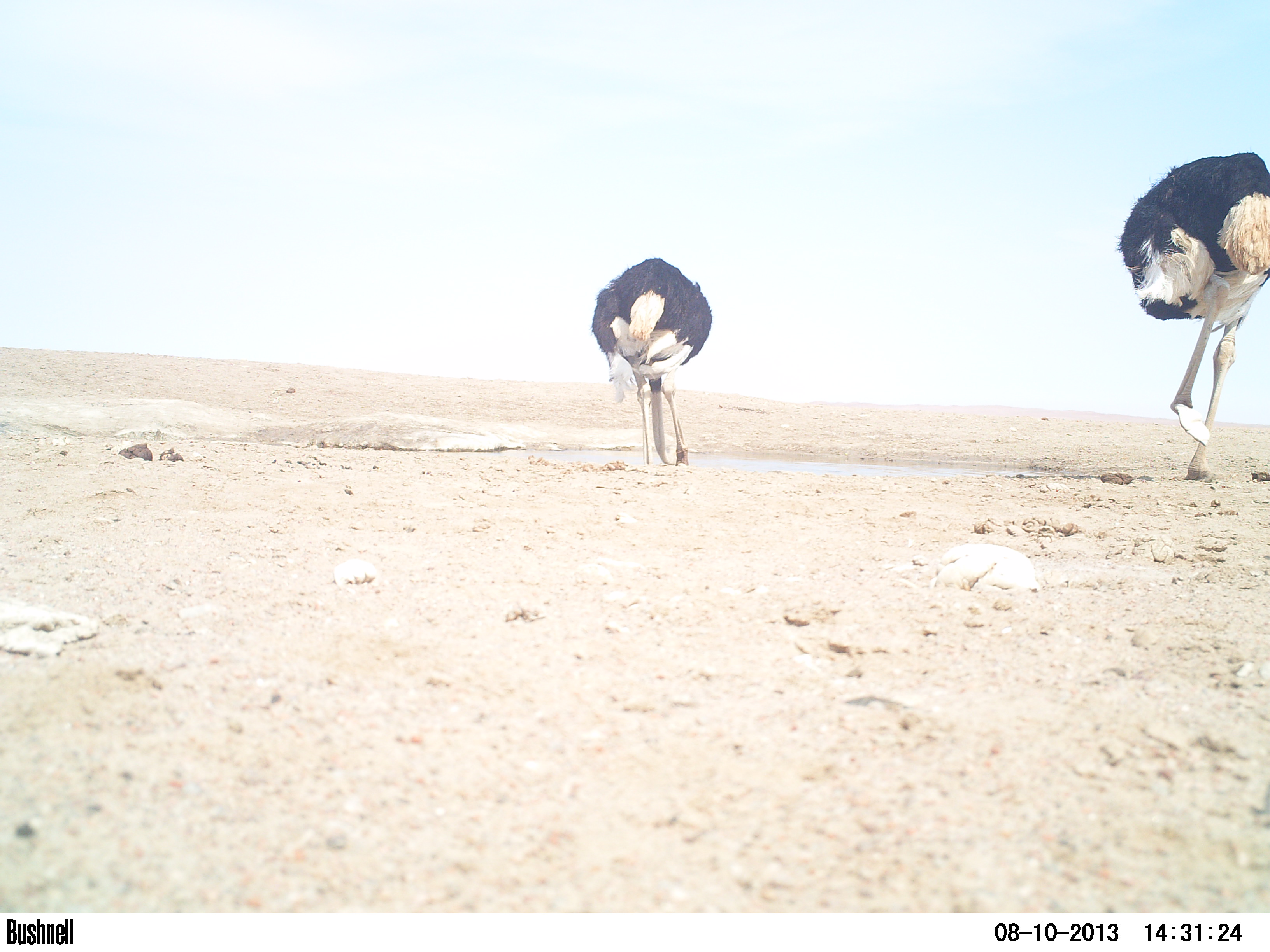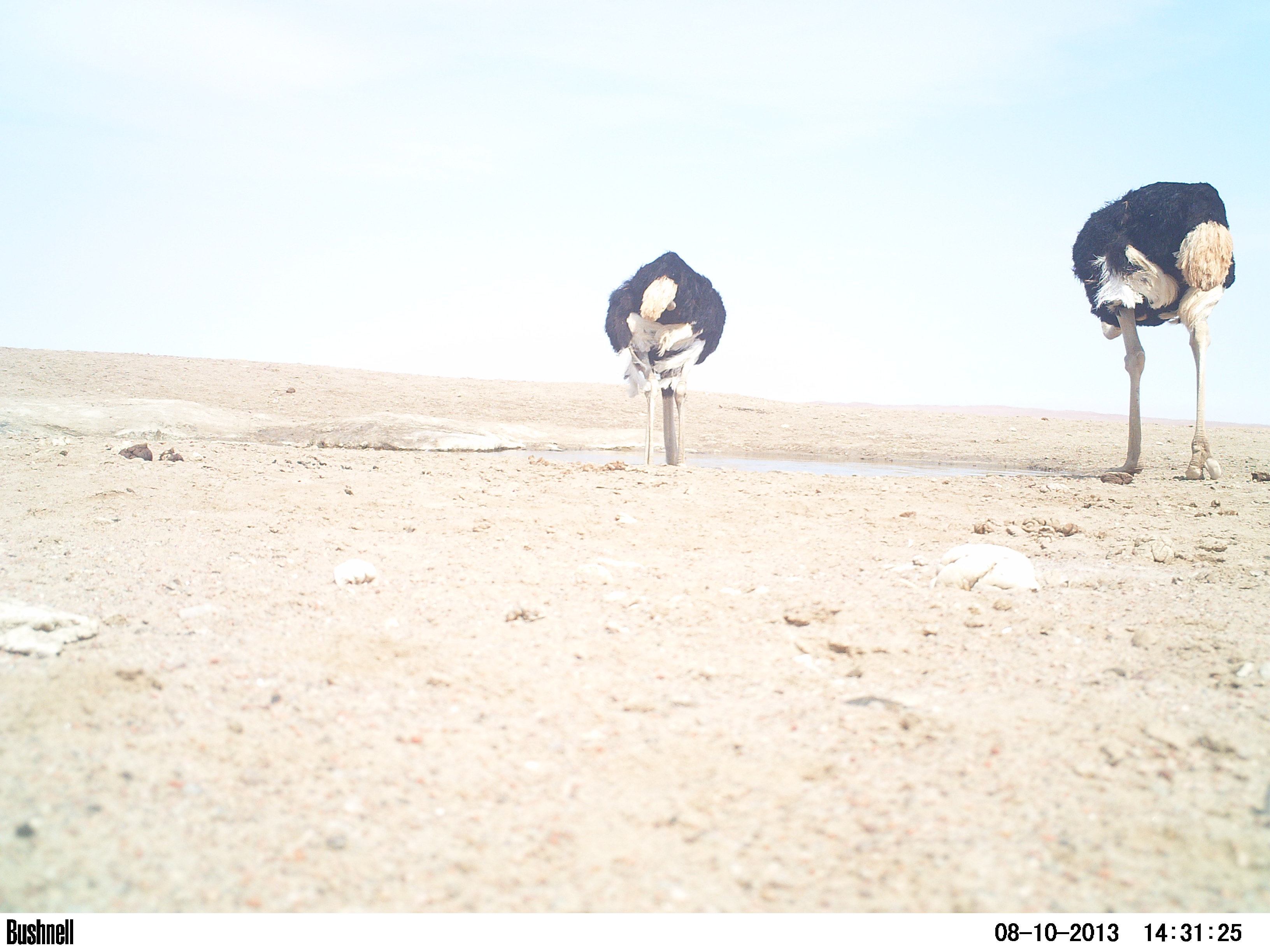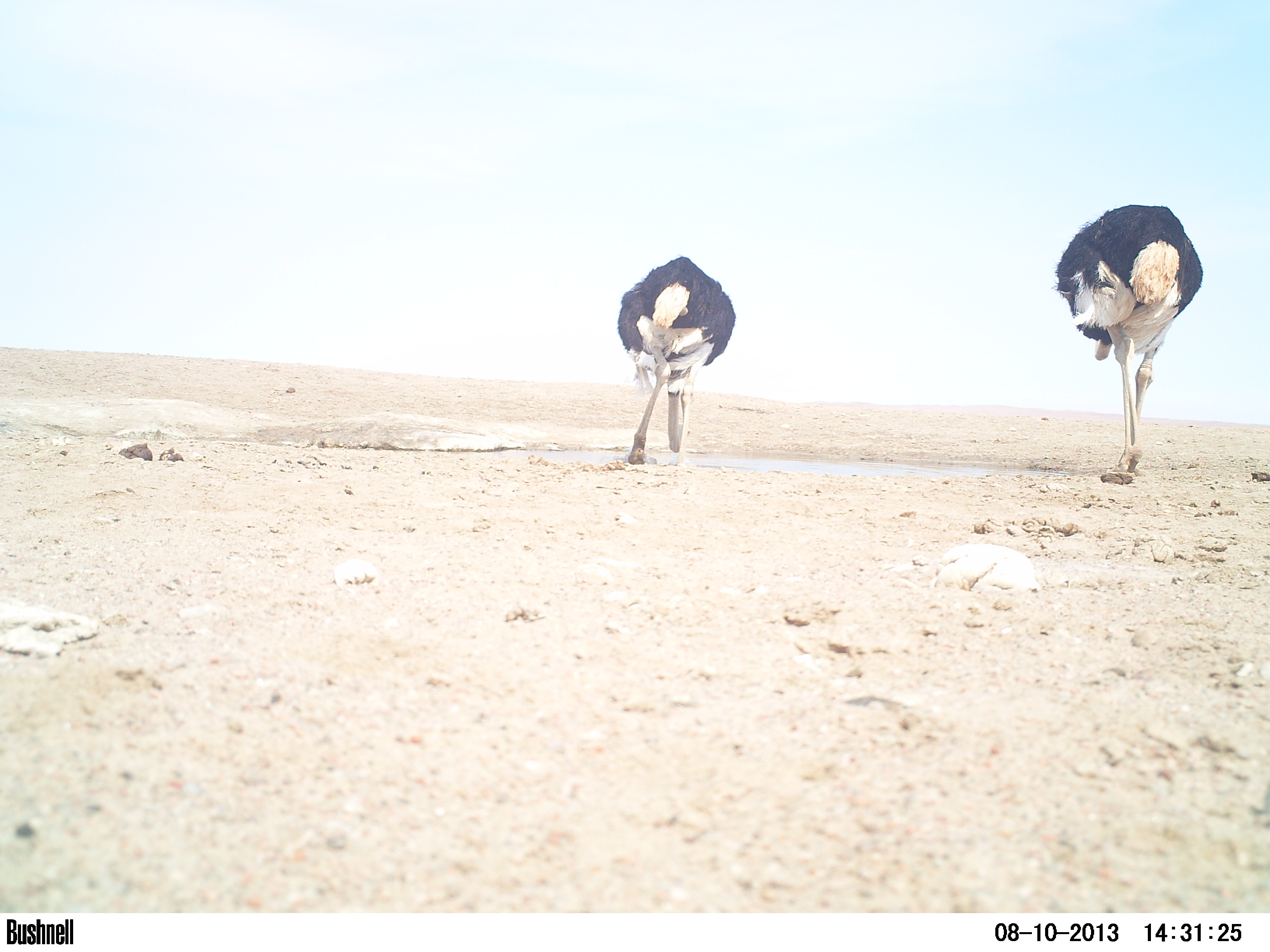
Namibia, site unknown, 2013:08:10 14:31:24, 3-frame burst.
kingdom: Animalia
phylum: Chordata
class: Aves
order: Struthioniformes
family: Struthionidae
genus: Struthio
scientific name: Struthio camelus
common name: common ostrich